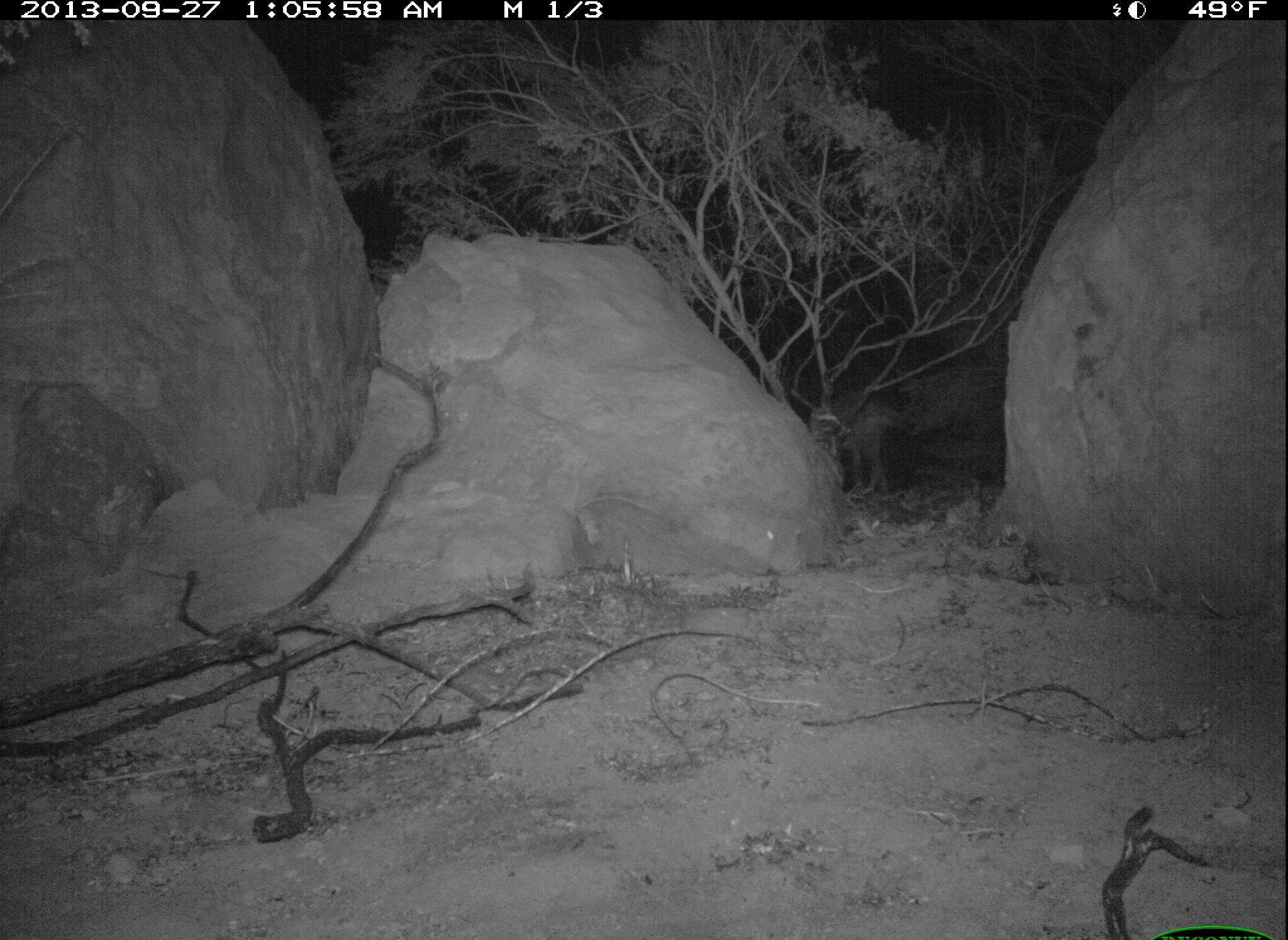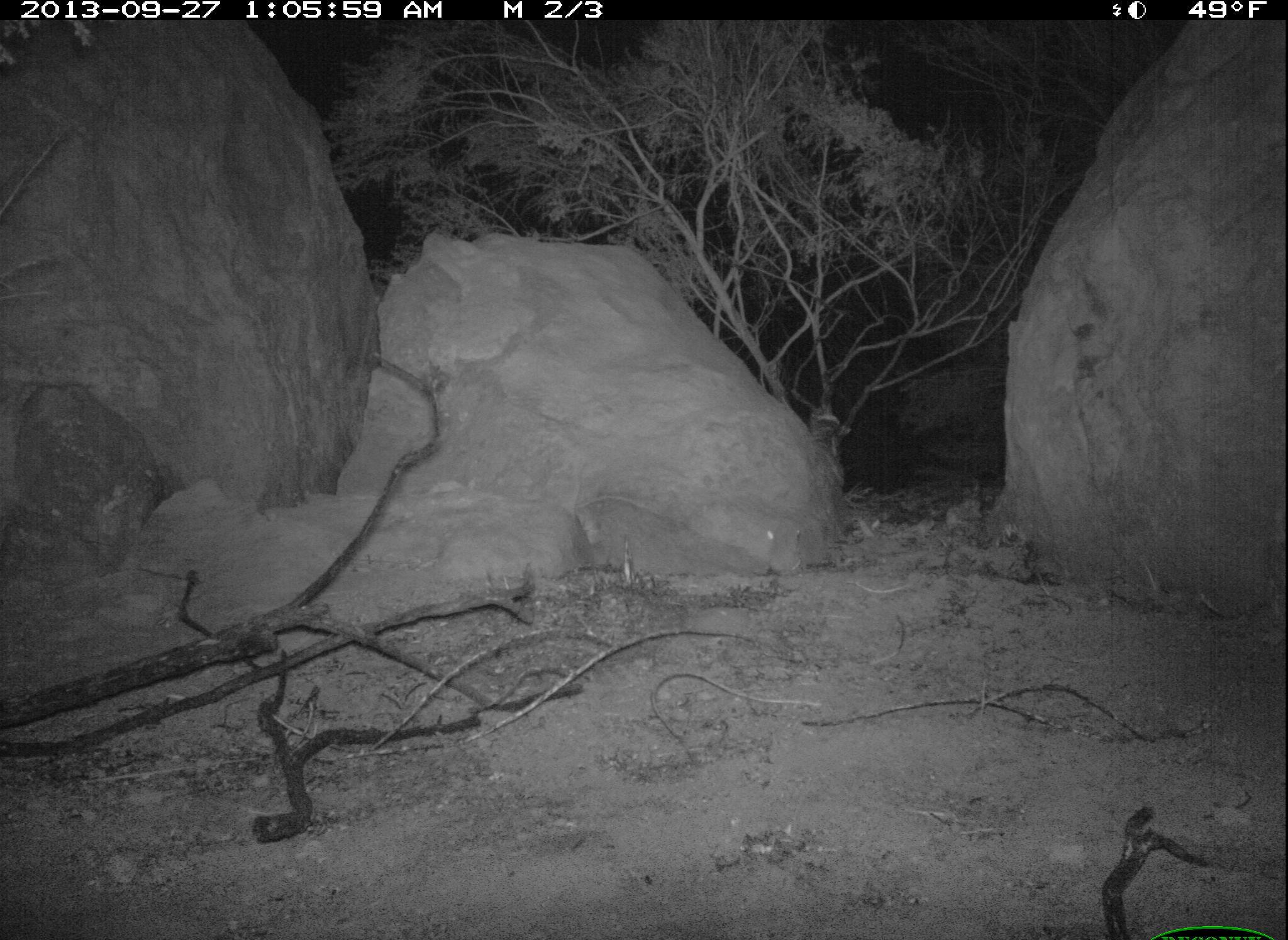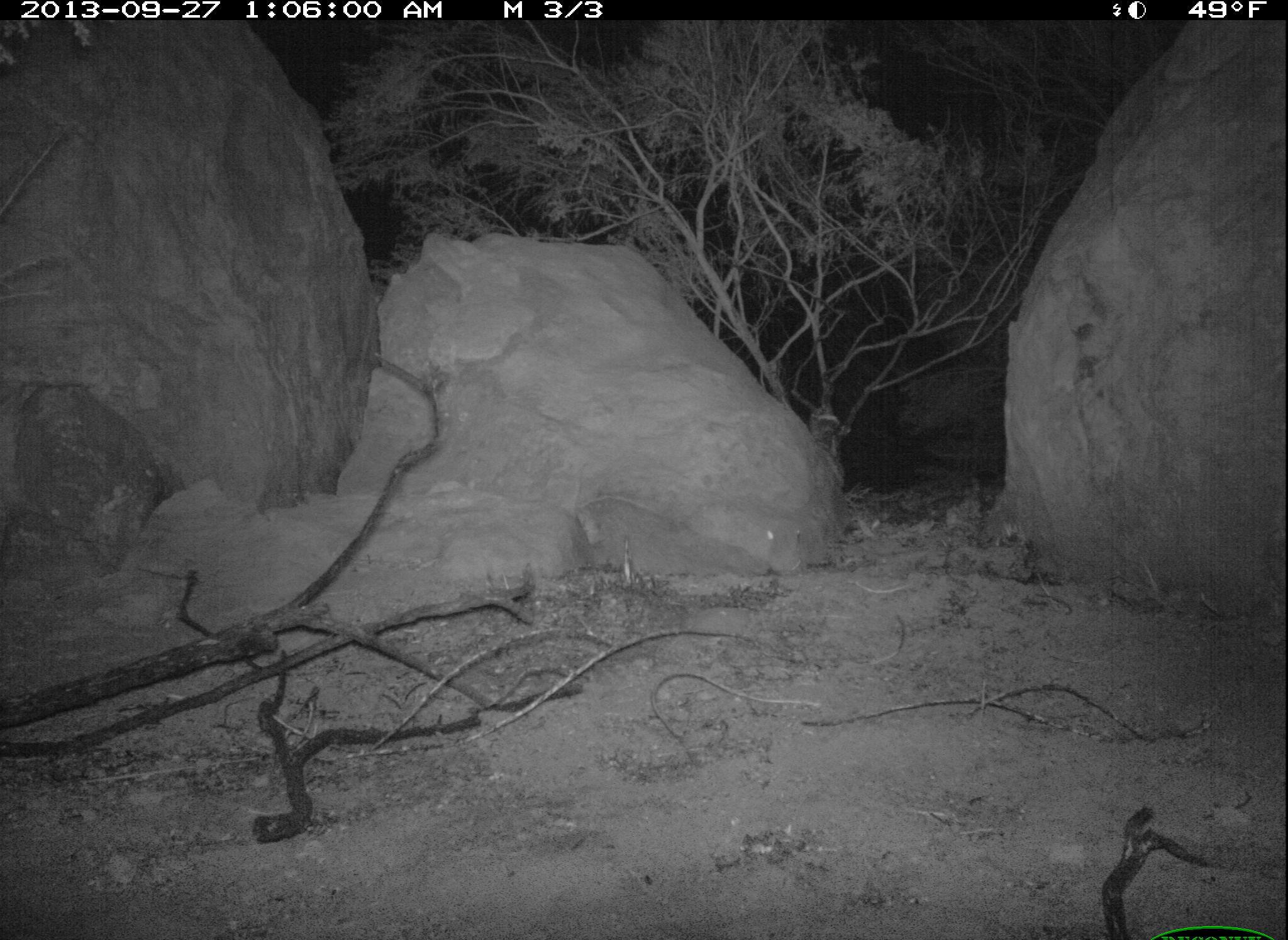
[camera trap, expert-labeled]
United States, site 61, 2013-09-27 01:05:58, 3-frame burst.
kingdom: Animalia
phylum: Chordata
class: Mammalia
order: Carnivora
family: Canidae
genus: Canis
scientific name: Canis latrans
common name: coyote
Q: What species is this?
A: Coyote (Canis latrans).